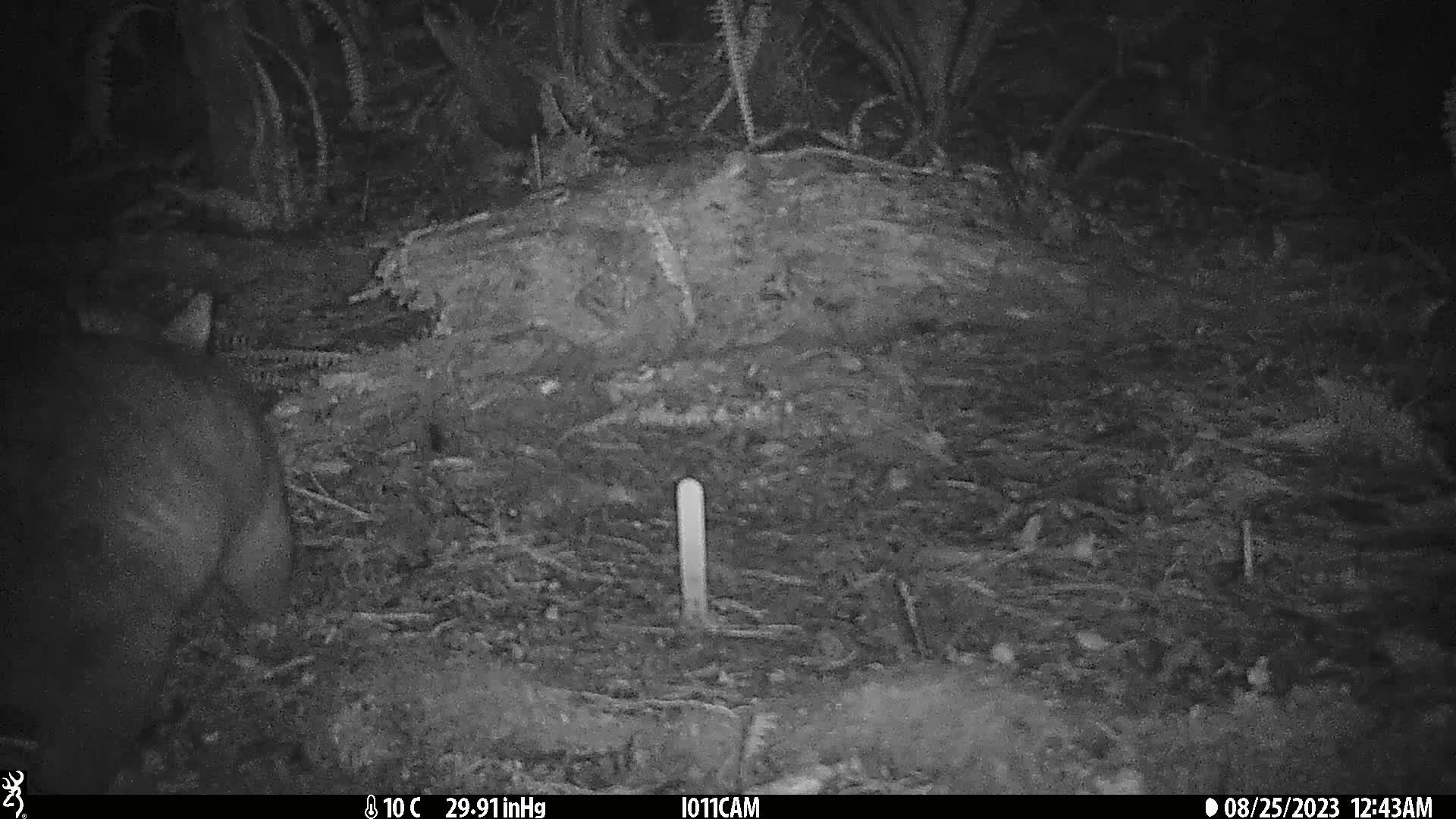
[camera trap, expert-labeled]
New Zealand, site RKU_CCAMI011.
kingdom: Animalia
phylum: Chordata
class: Mammalia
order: Diprotodontia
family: Phalangeridae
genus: Trichosurus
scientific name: Trichosurus vulpecula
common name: common brushtail possum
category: possum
Possum (common brushtail possum) (Trichosurus vulpecula).